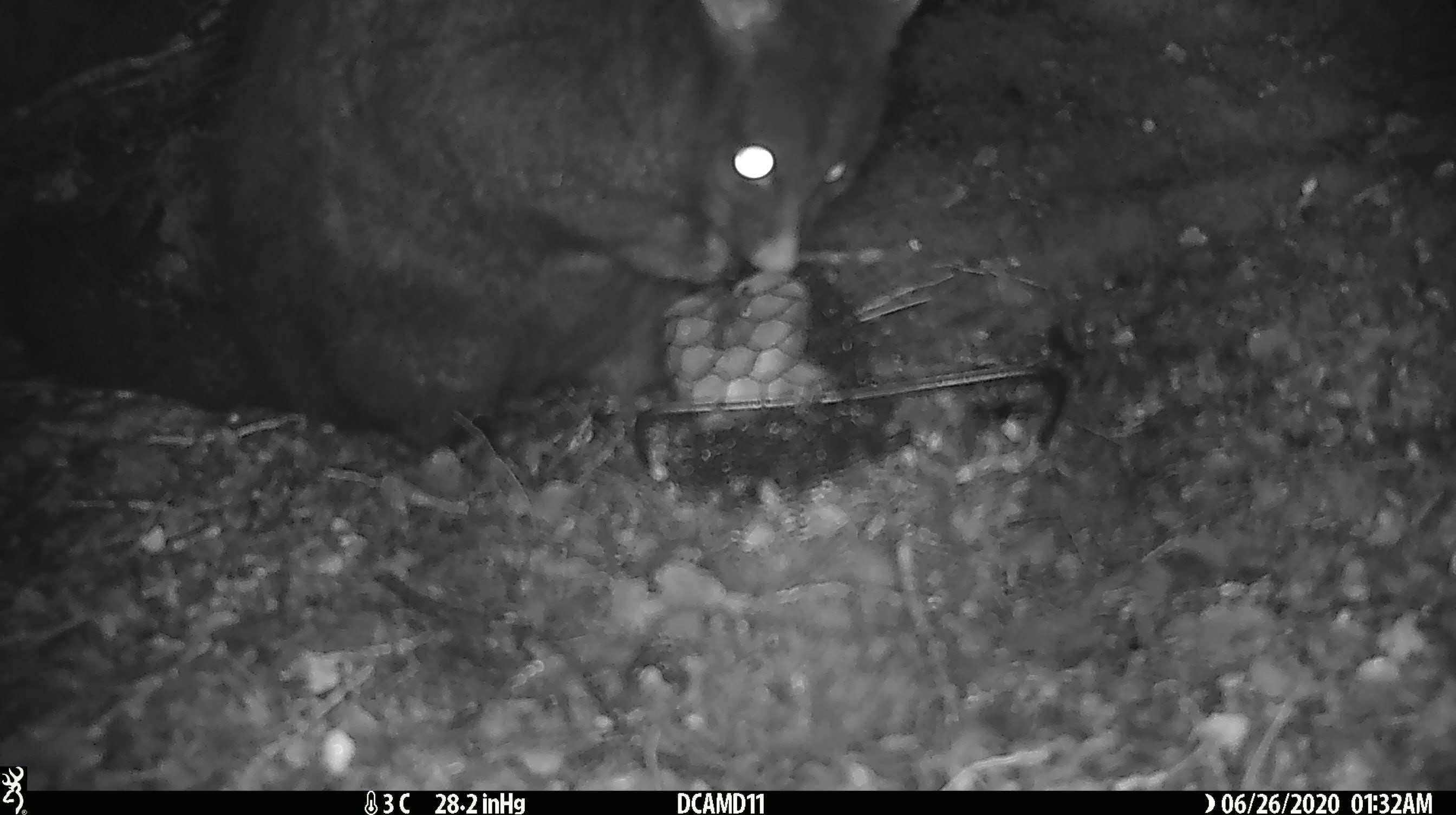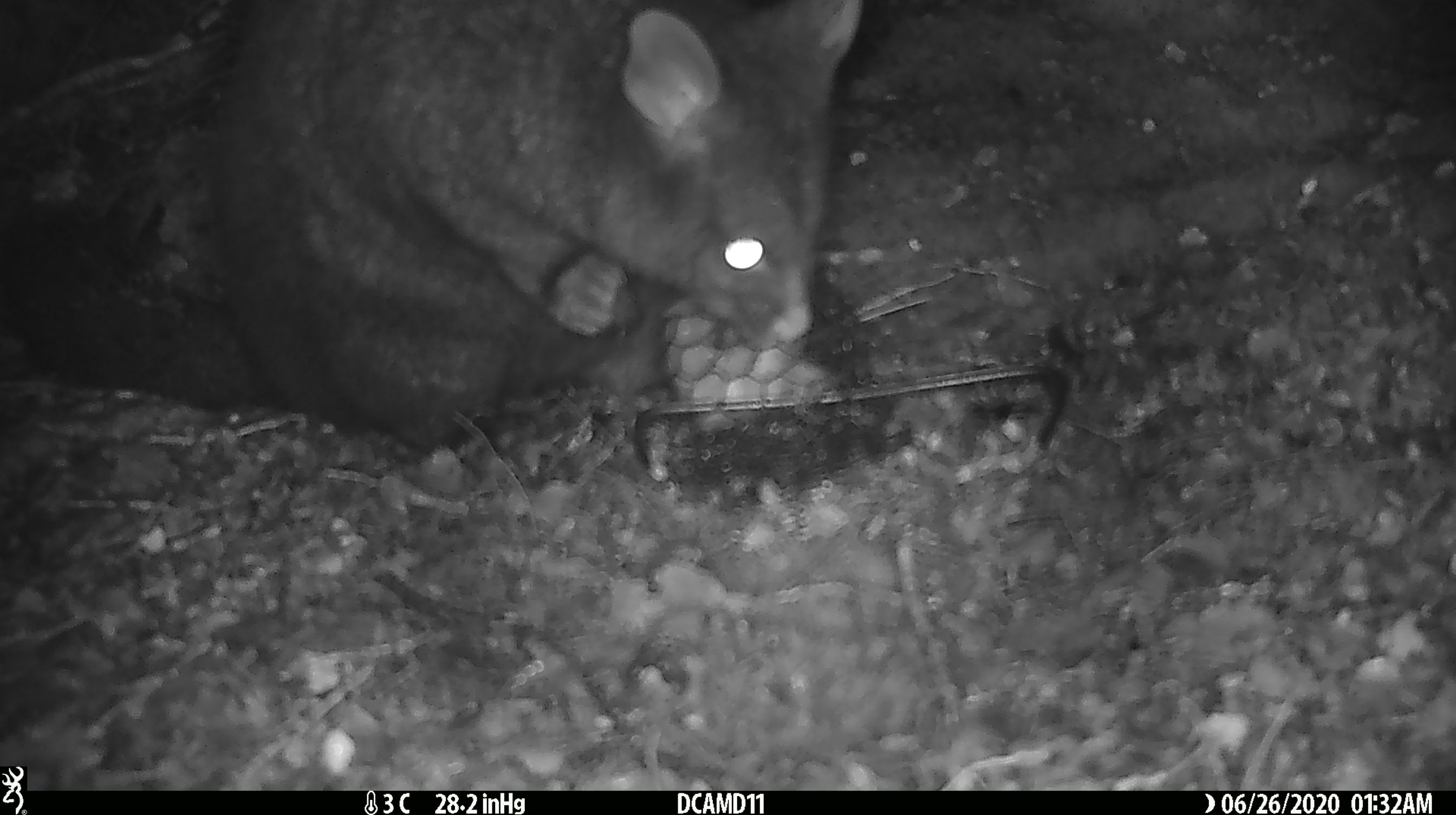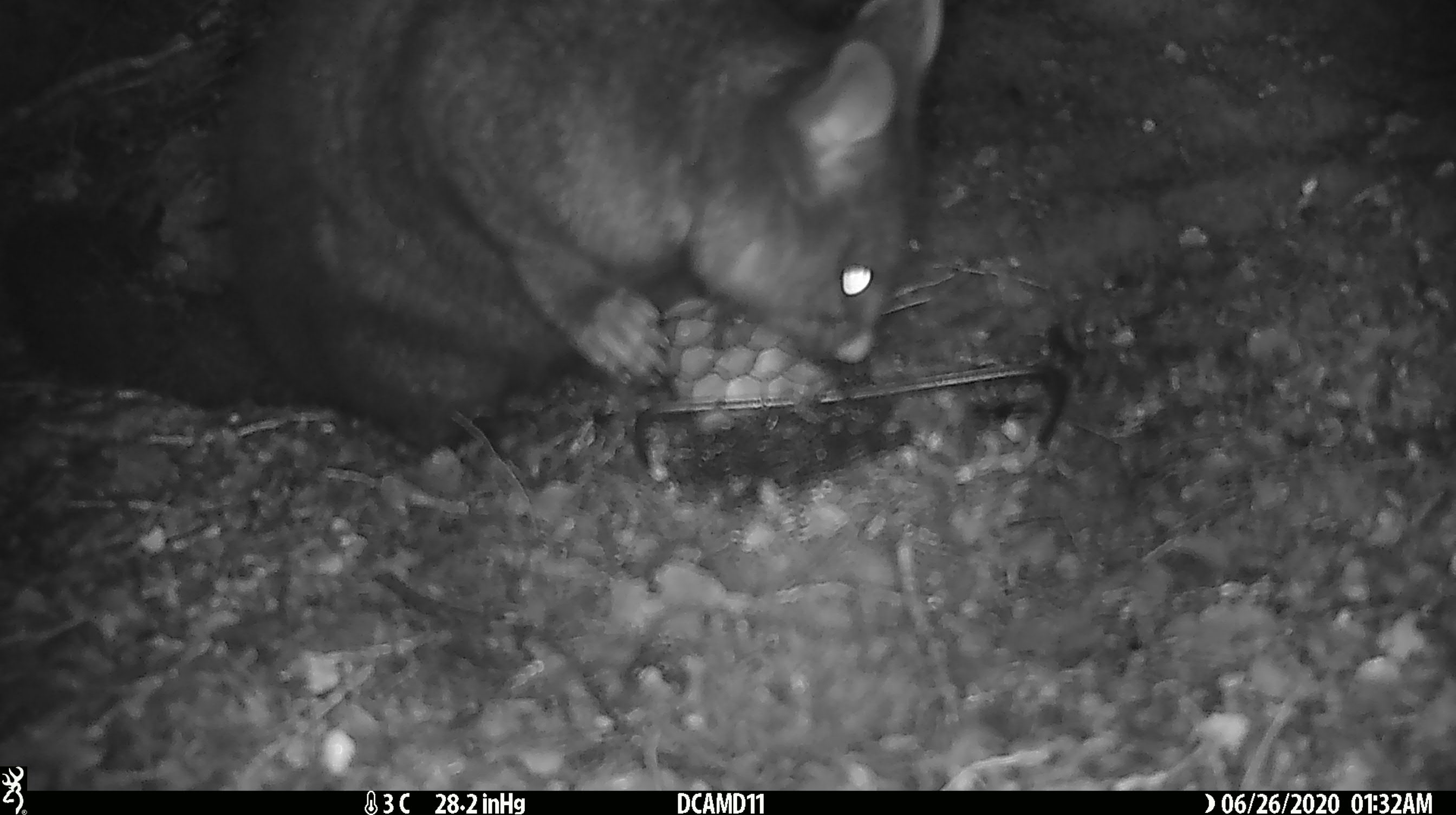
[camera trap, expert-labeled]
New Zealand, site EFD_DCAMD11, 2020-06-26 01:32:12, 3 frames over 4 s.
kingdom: Animalia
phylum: Chordata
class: Mammalia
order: Diprotodontia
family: Phalangeridae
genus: Trichosurus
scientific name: Trichosurus vulpecula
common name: common brushtail possum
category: possum